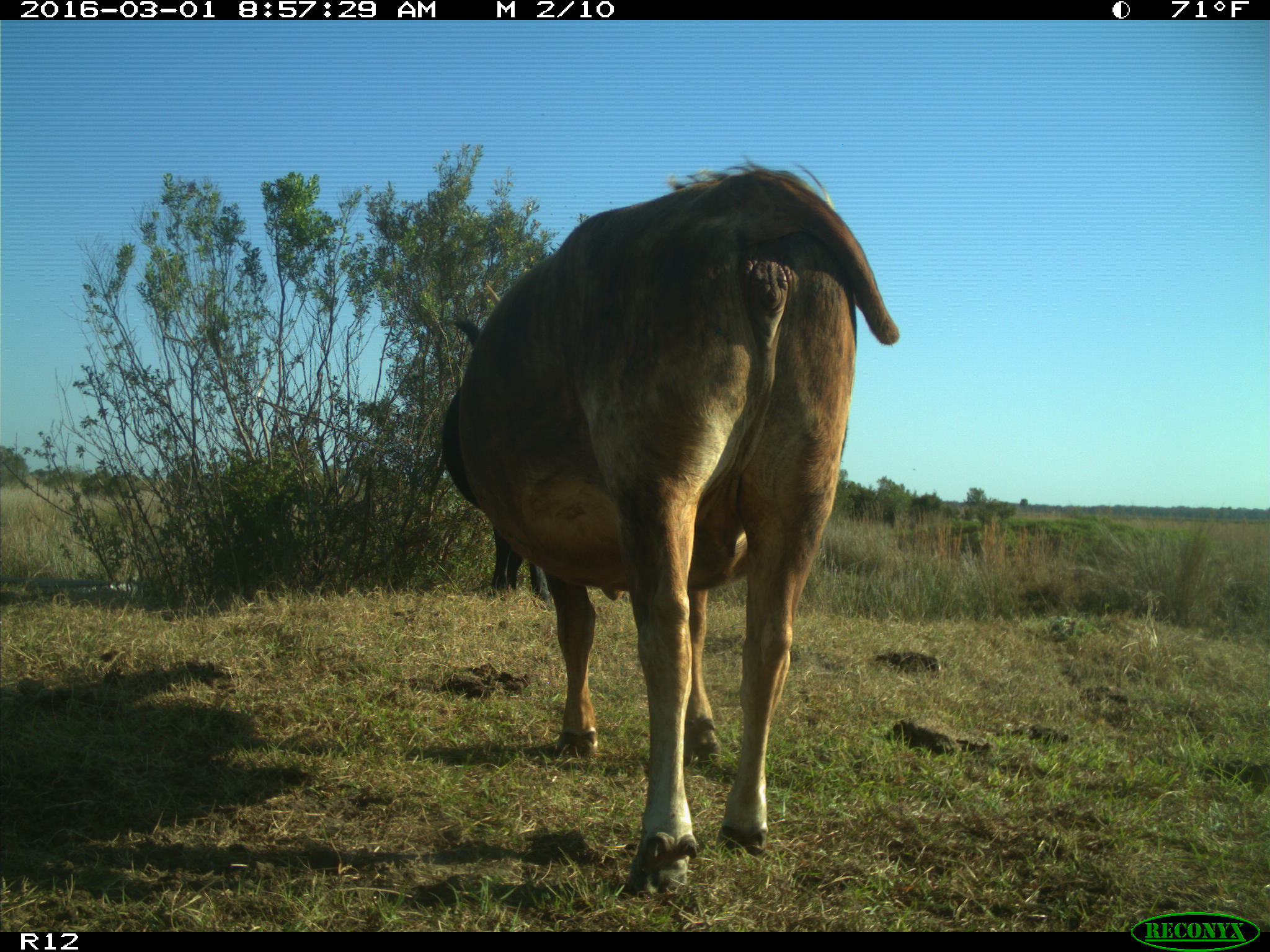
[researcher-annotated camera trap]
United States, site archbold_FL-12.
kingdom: Animalia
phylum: Chordata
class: Mammalia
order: Artiodactyla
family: Bovidae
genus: Bos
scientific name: Bos taurus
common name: domestic cow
Bos taurus (domestic cow).